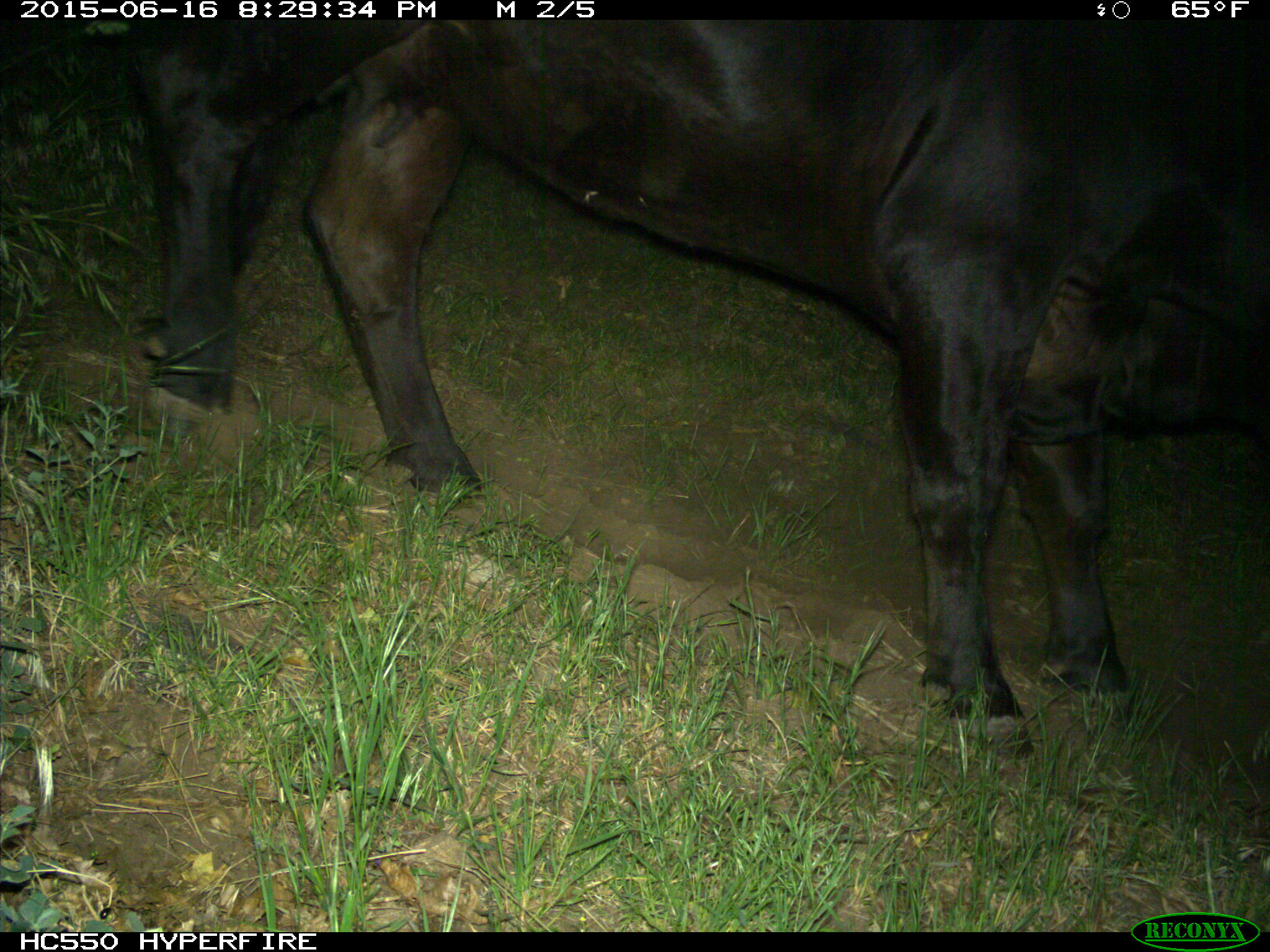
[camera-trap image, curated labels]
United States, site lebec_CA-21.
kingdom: Animalia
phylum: Chordata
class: Mammalia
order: Artiodactyla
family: Bovidae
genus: Bos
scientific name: Bos taurus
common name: domestic cow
Bos taurus (domestic cow).